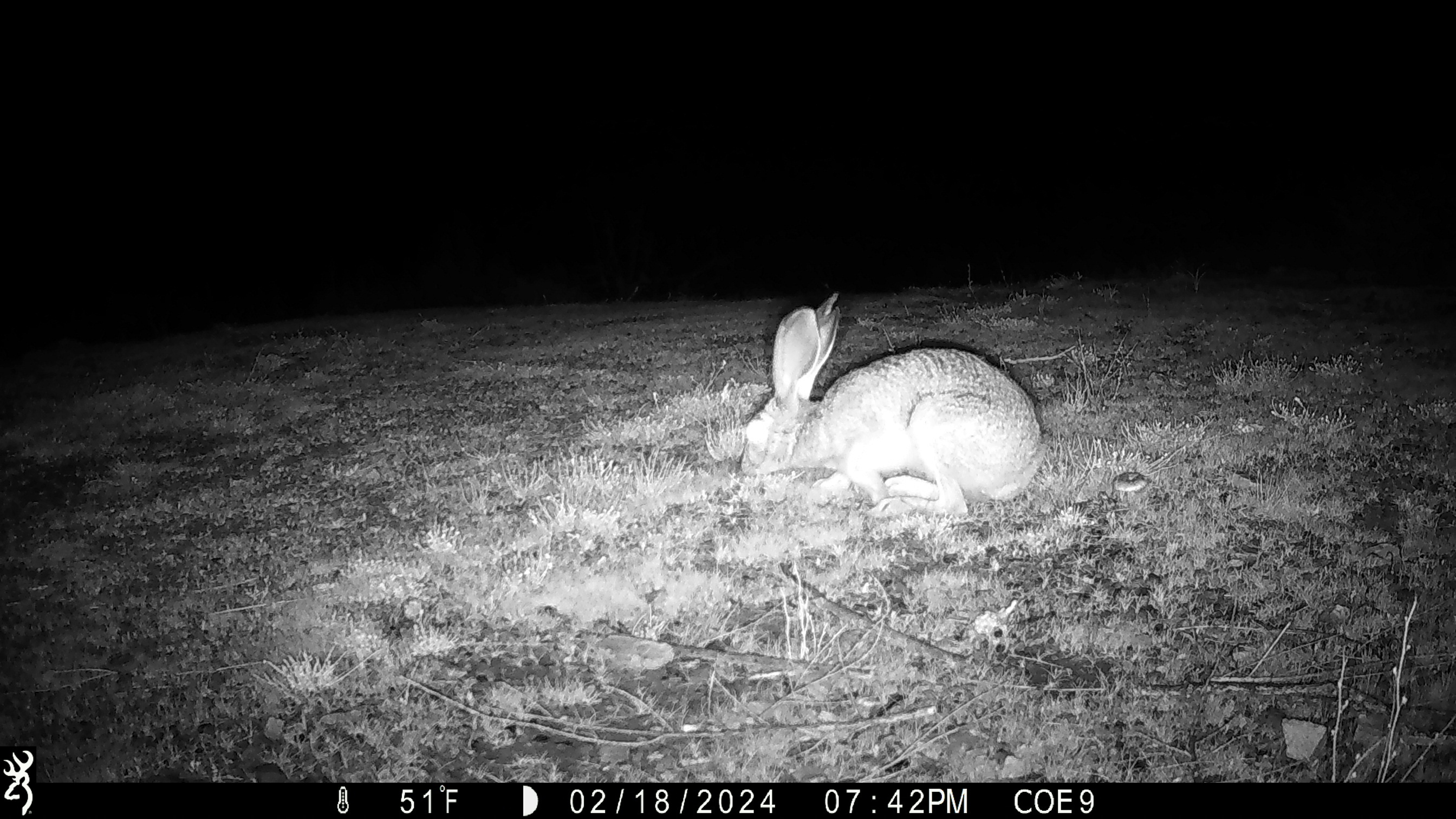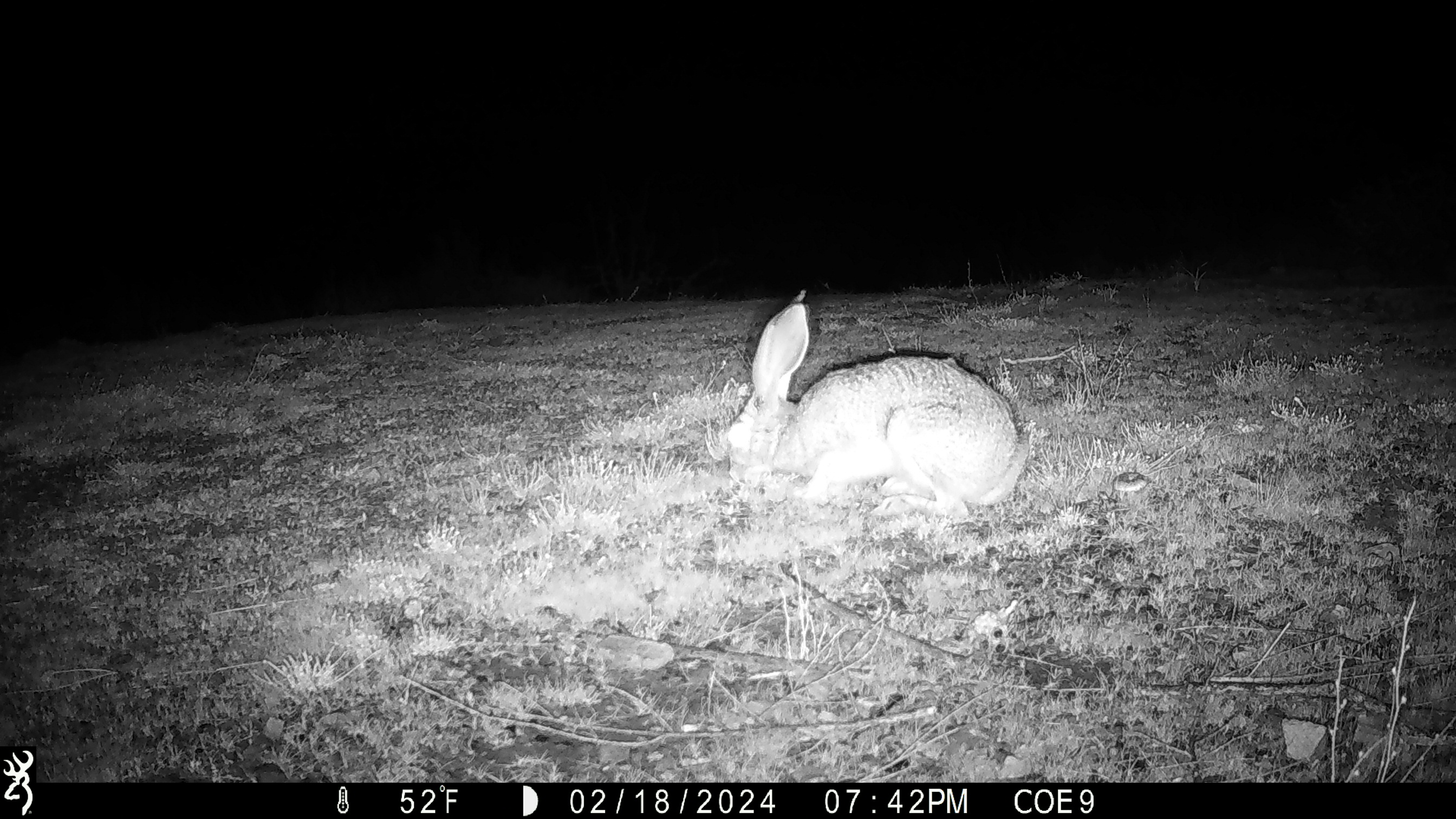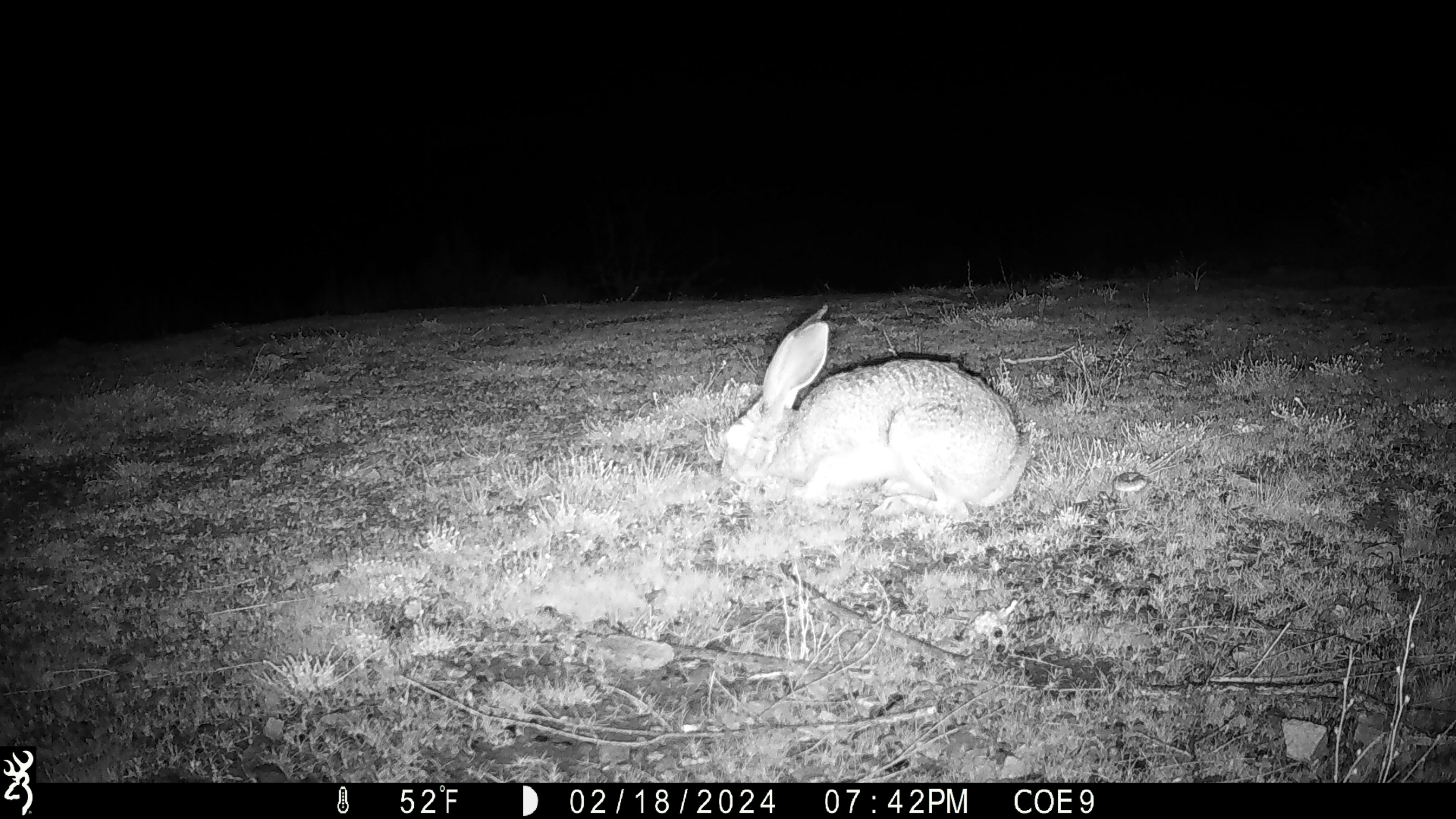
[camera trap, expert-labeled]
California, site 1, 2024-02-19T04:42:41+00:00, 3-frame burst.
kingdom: Animalia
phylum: Chordata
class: Mammalia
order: Lagomorpha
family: Leporidae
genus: Lepus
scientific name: Lepus californicus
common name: black-tailed jackrabbit